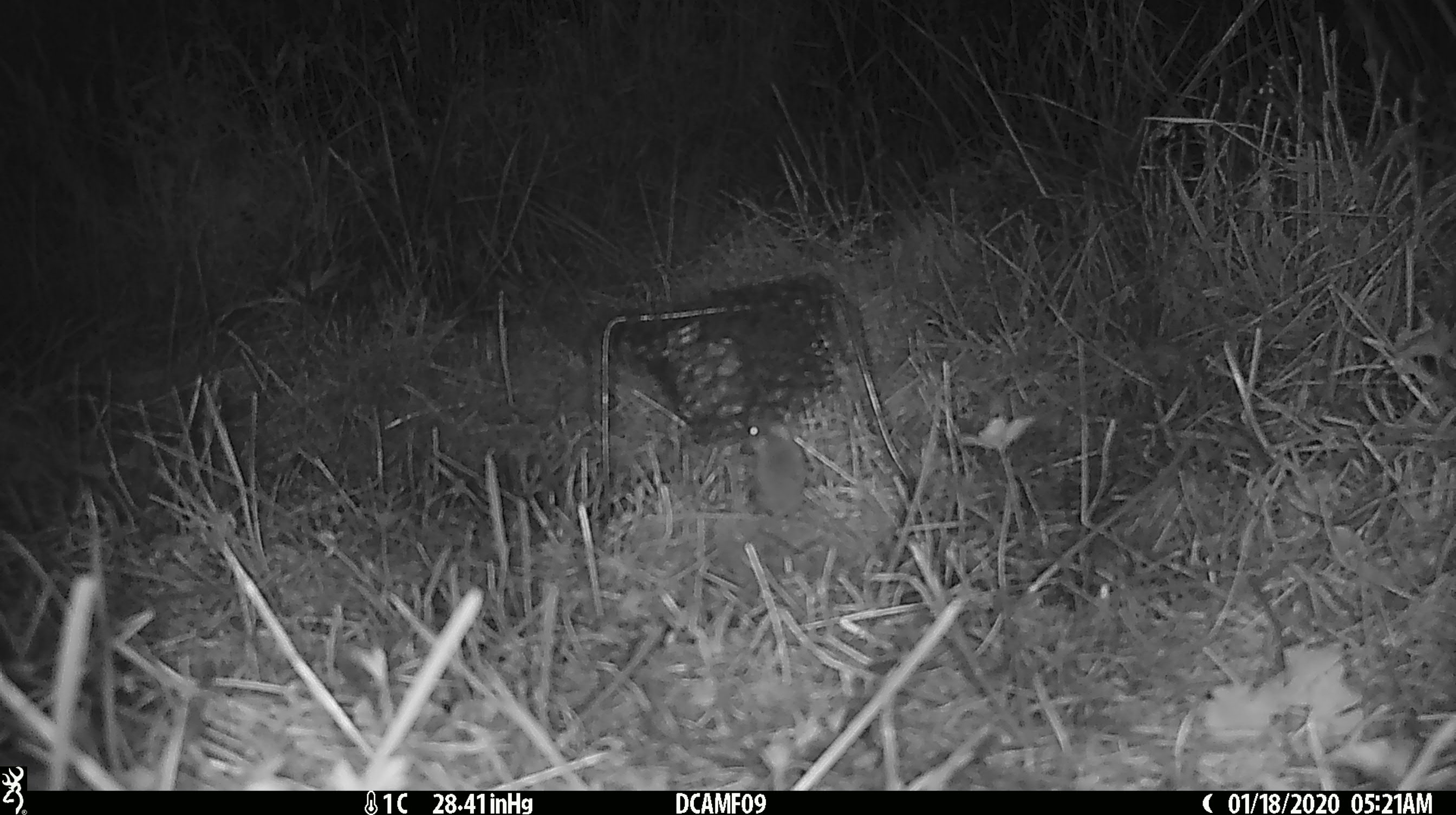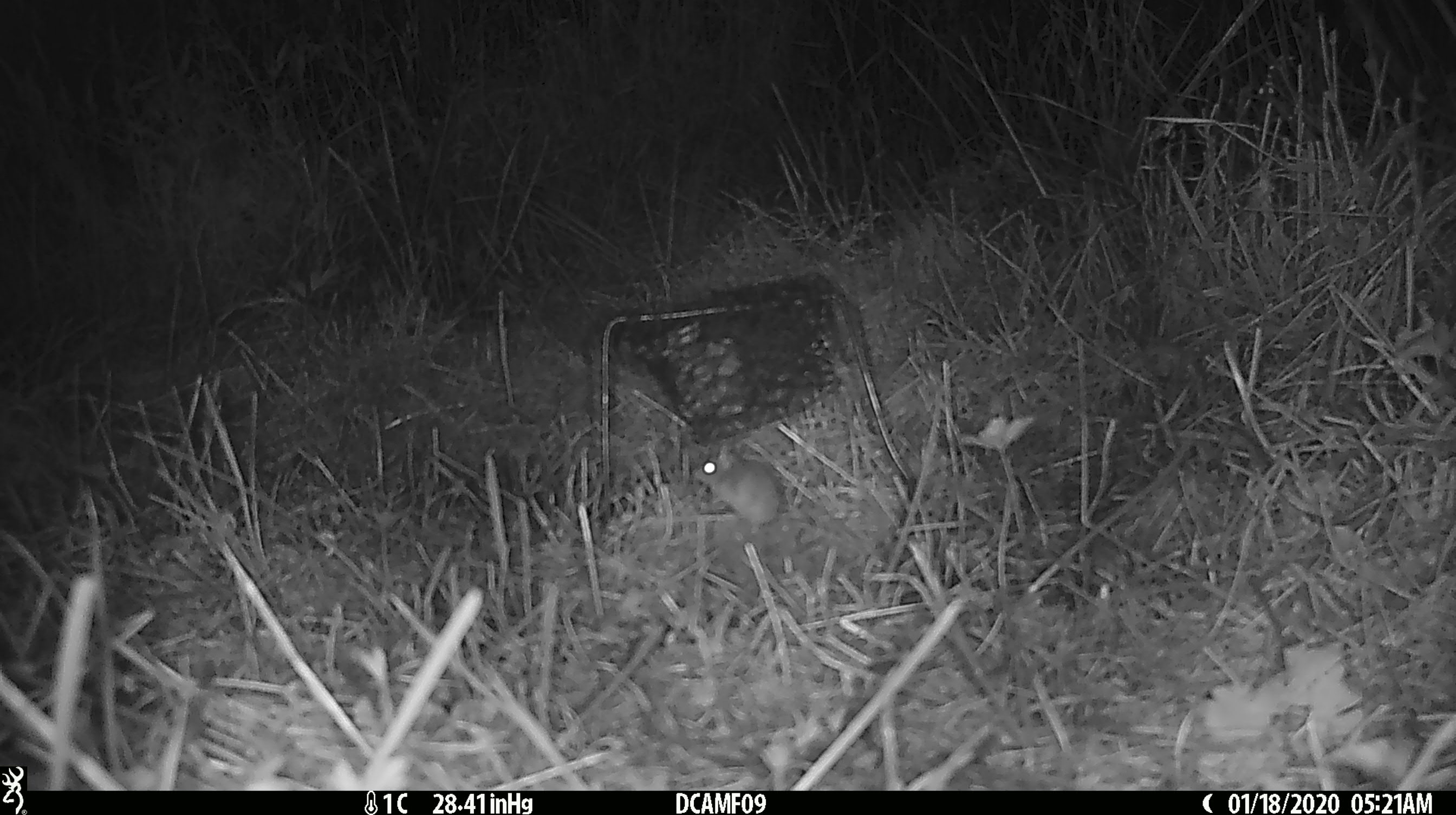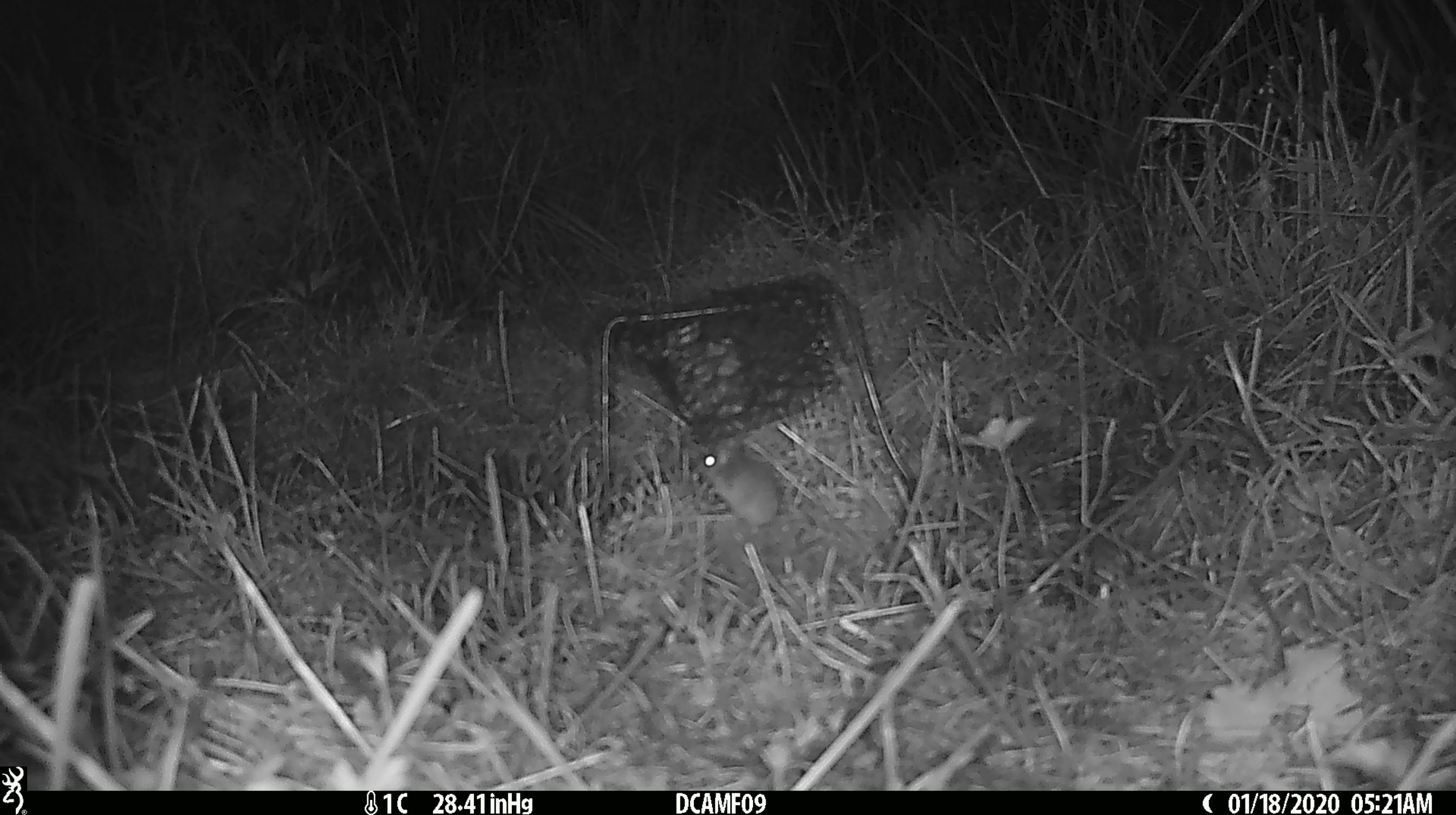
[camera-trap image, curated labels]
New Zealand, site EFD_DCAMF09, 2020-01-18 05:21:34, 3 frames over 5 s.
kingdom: Animalia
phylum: Chordata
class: Mammalia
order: Rodentia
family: Muridae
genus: Mus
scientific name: Mus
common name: mouse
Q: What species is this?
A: Mouse (Mus).